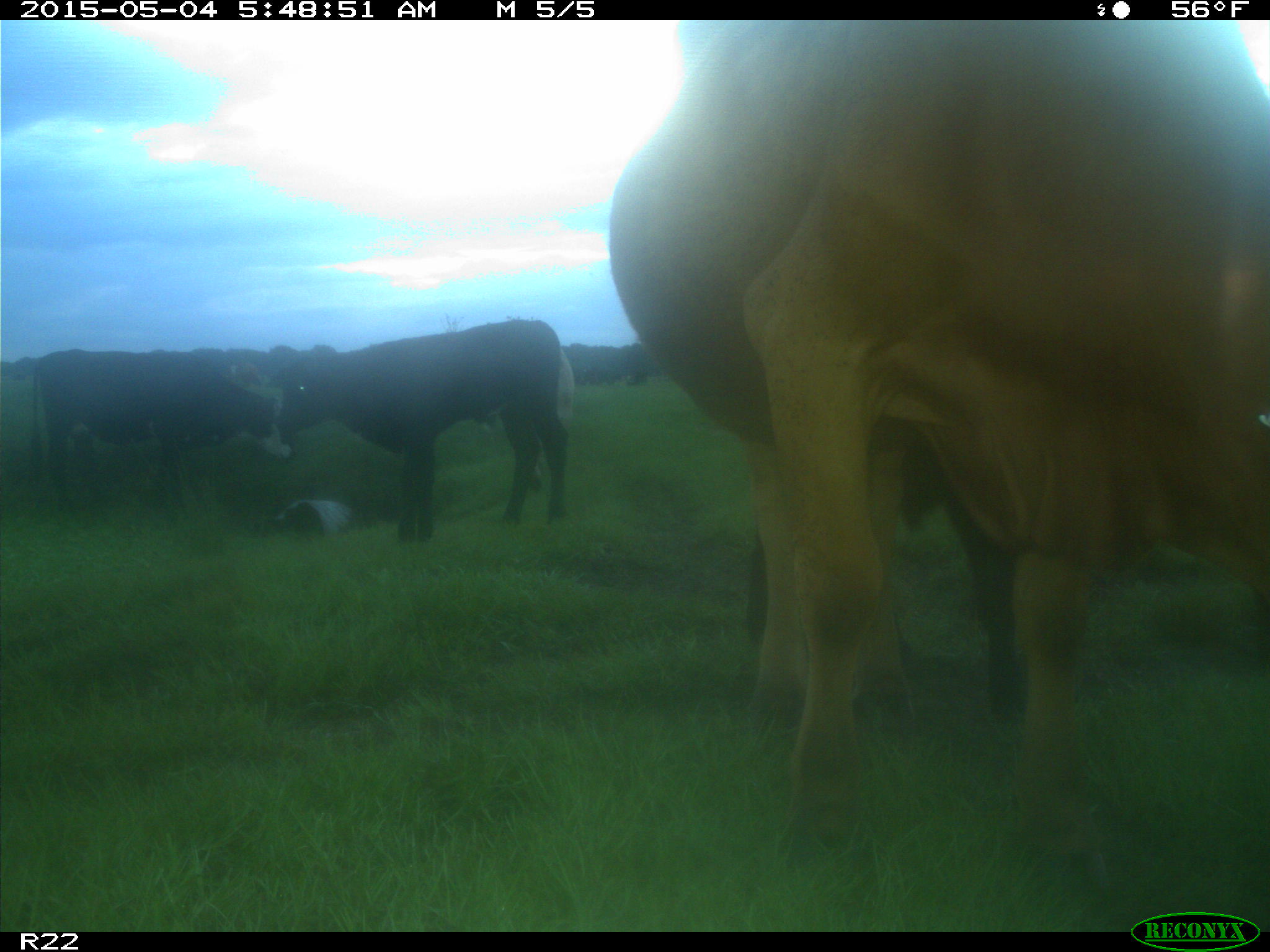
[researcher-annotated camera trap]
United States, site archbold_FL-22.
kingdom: Animalia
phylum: Chordata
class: Mammalia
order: Artiodactyla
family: Bovidae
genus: Bos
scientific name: Bos taurus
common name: domestic cow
Bos taurus (domestic cow).